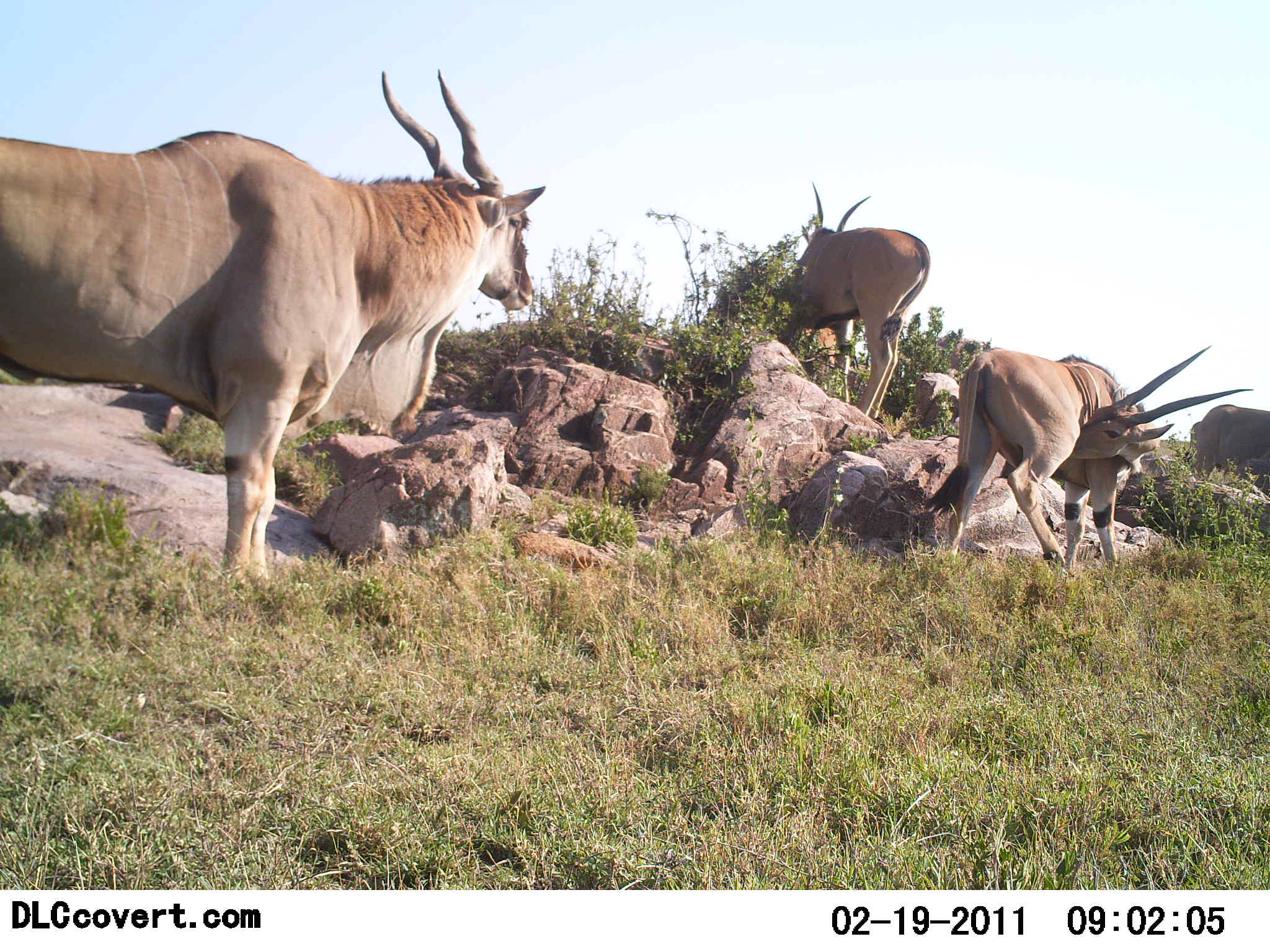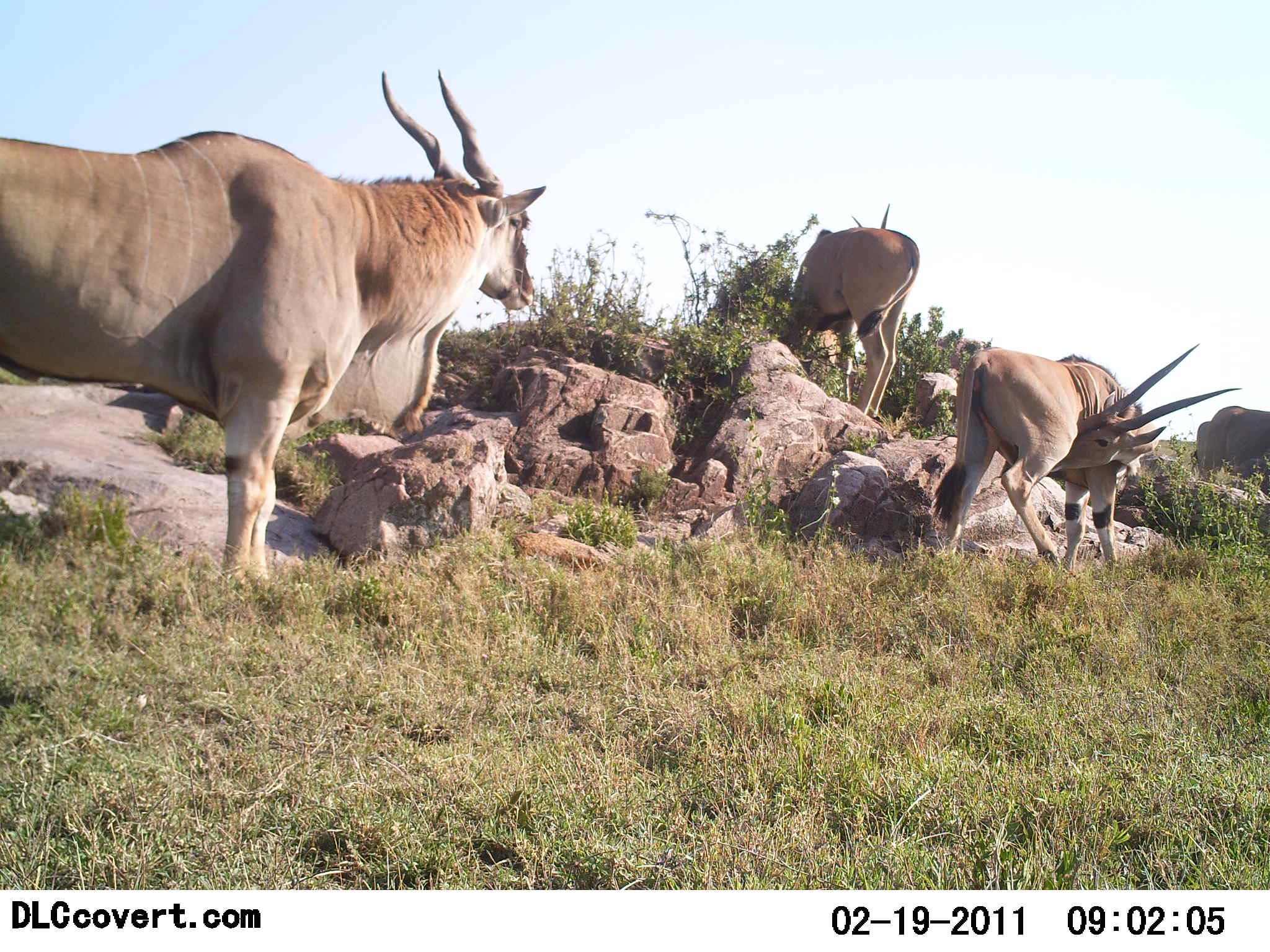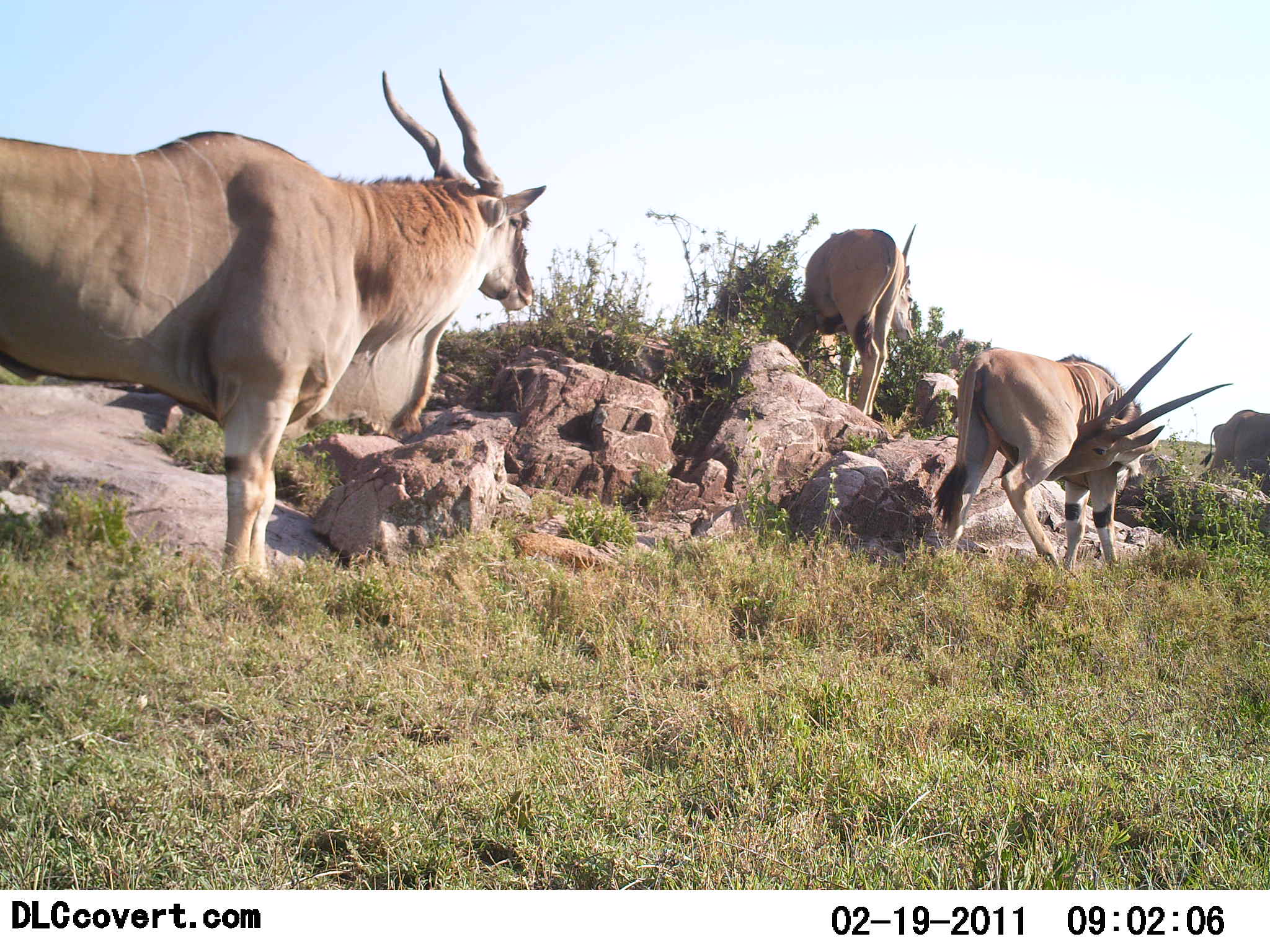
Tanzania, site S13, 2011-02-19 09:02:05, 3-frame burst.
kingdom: Animalia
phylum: Chordata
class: Mammalia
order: Artiodactyla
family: Bovidae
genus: Tragelaphus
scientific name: Tragelaphus oryx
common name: eland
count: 3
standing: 100%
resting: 9%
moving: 0%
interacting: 0%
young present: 0%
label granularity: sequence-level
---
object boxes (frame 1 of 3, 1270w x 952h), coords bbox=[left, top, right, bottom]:
animal: bbox=[0, 70, 547, 583]; bbox=[926, 346, 1255, 563]; bbox=[797, 183, 931, 416]; bbox=[1184, 403, 1270, 476]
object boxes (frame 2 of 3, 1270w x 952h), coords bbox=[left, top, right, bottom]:
animal: bbox=[0, 70, 547, 589]; bbox=[926, 346, 1255, 563]; bbox=[797, 203, 923, 416]; bbox=[1194, 403, 1270, 476]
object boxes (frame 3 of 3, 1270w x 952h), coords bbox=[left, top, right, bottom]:
animal: bbox=[0, 71, 546, 582]; bbox=[932, 331, 1233, 570]; bbox=[797, 223, 923, 416]; bbox=[1199, 409, 1270, 479]